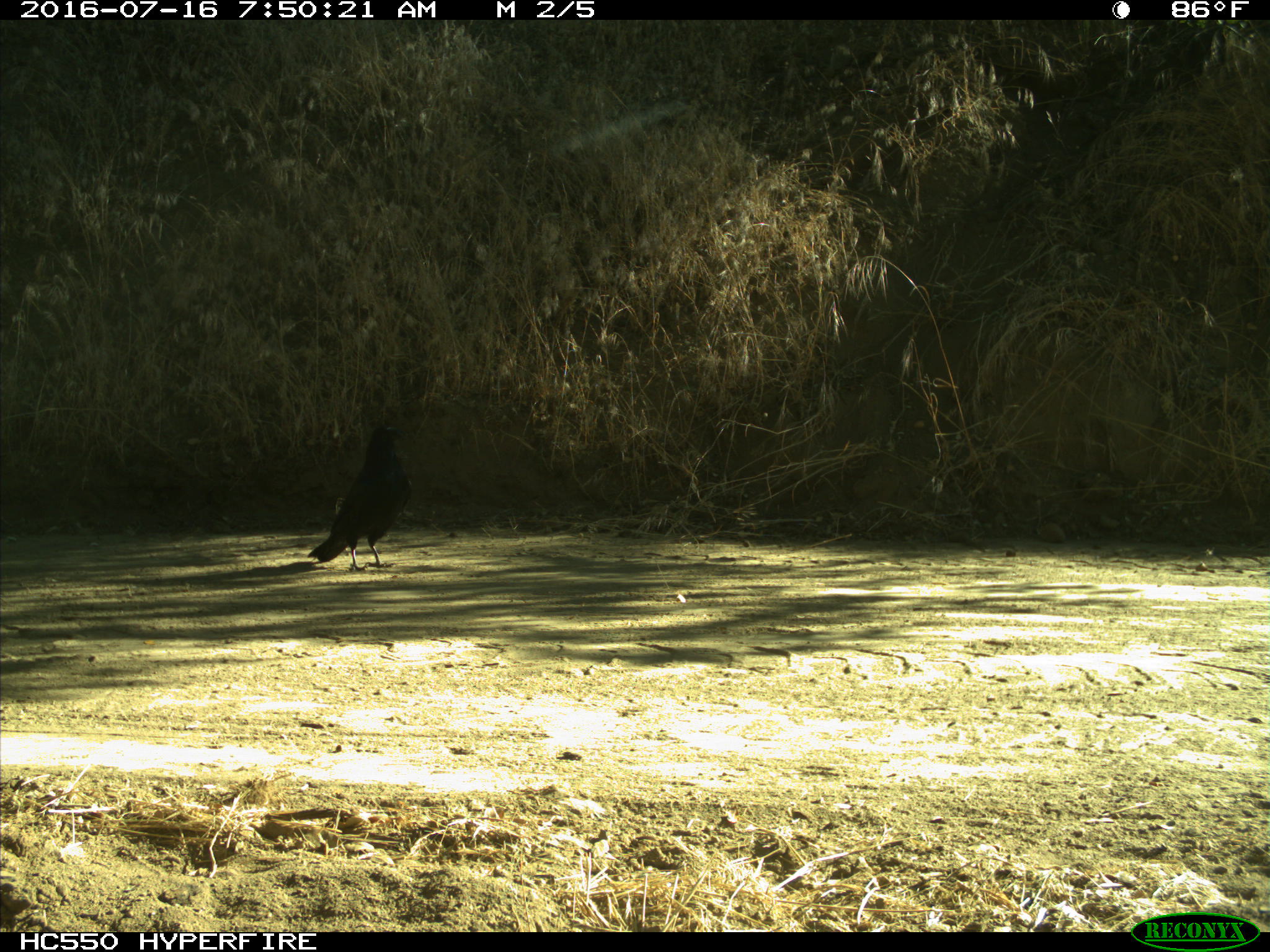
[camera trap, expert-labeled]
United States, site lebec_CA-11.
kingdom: Animalia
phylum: Chordata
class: Aves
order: Passeriformes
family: Corvidae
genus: Corvus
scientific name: Corvus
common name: crows and ravens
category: unidentified corvus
Unidentified corvus (crows and ravens) (Corvus).